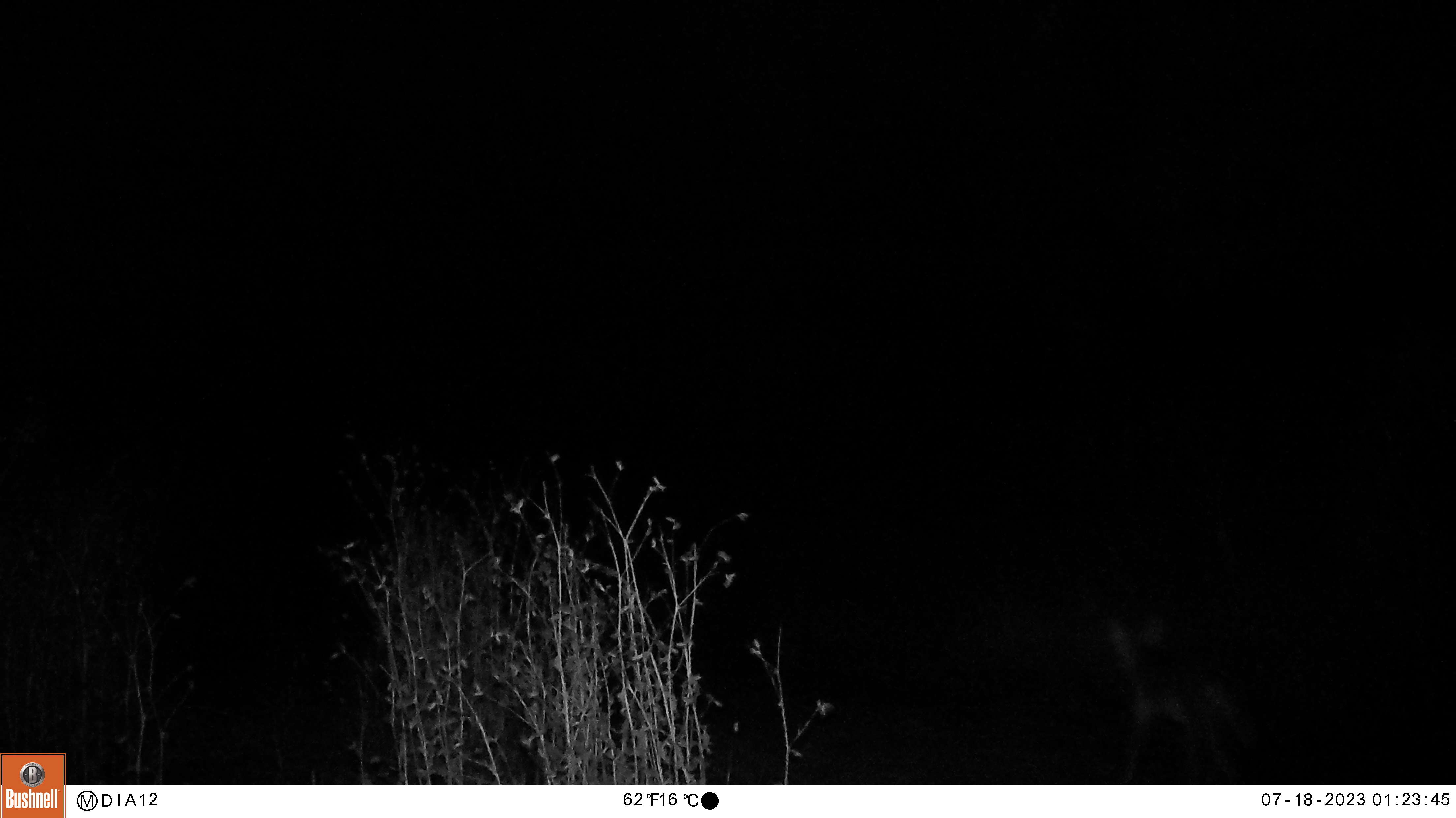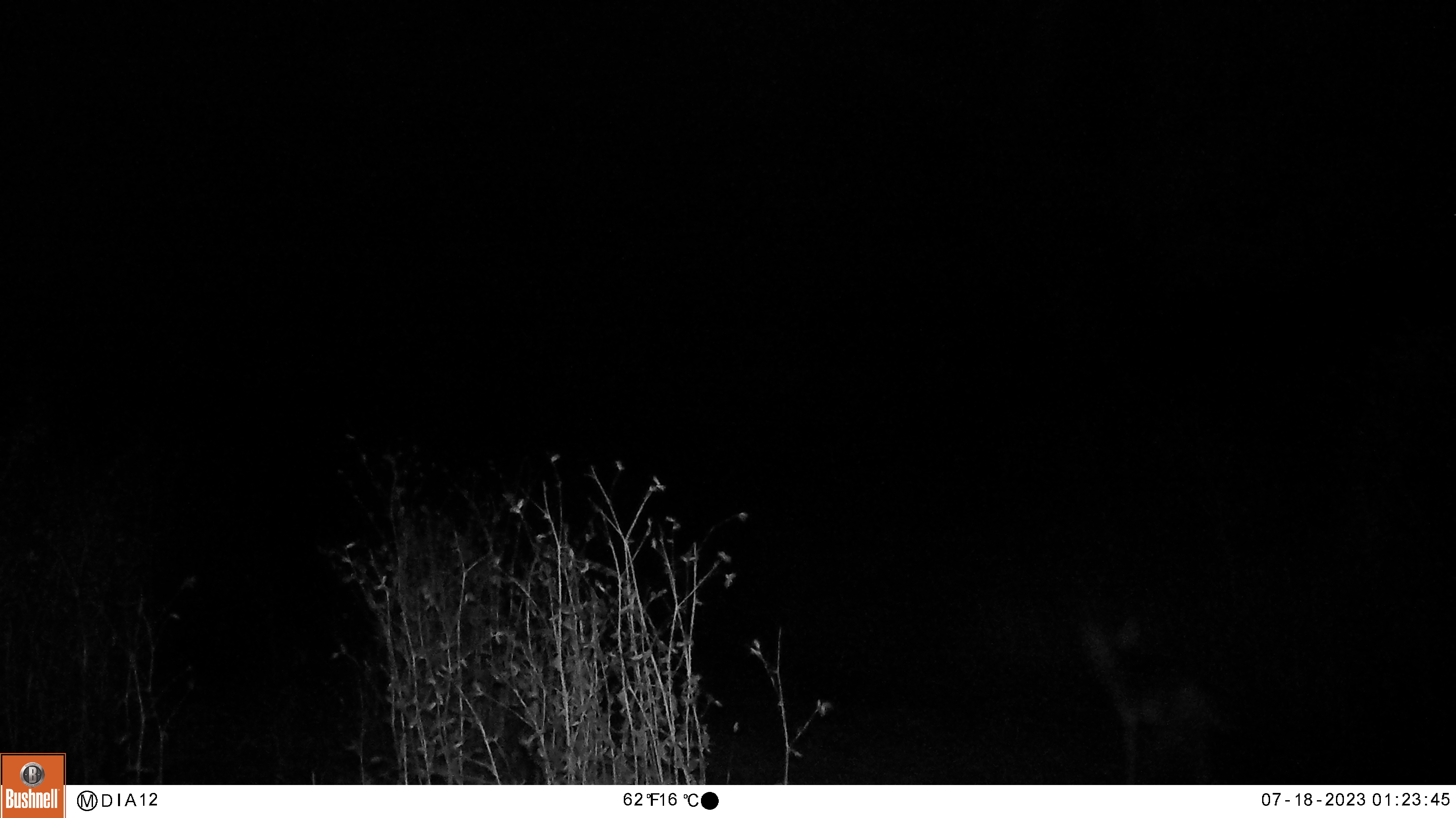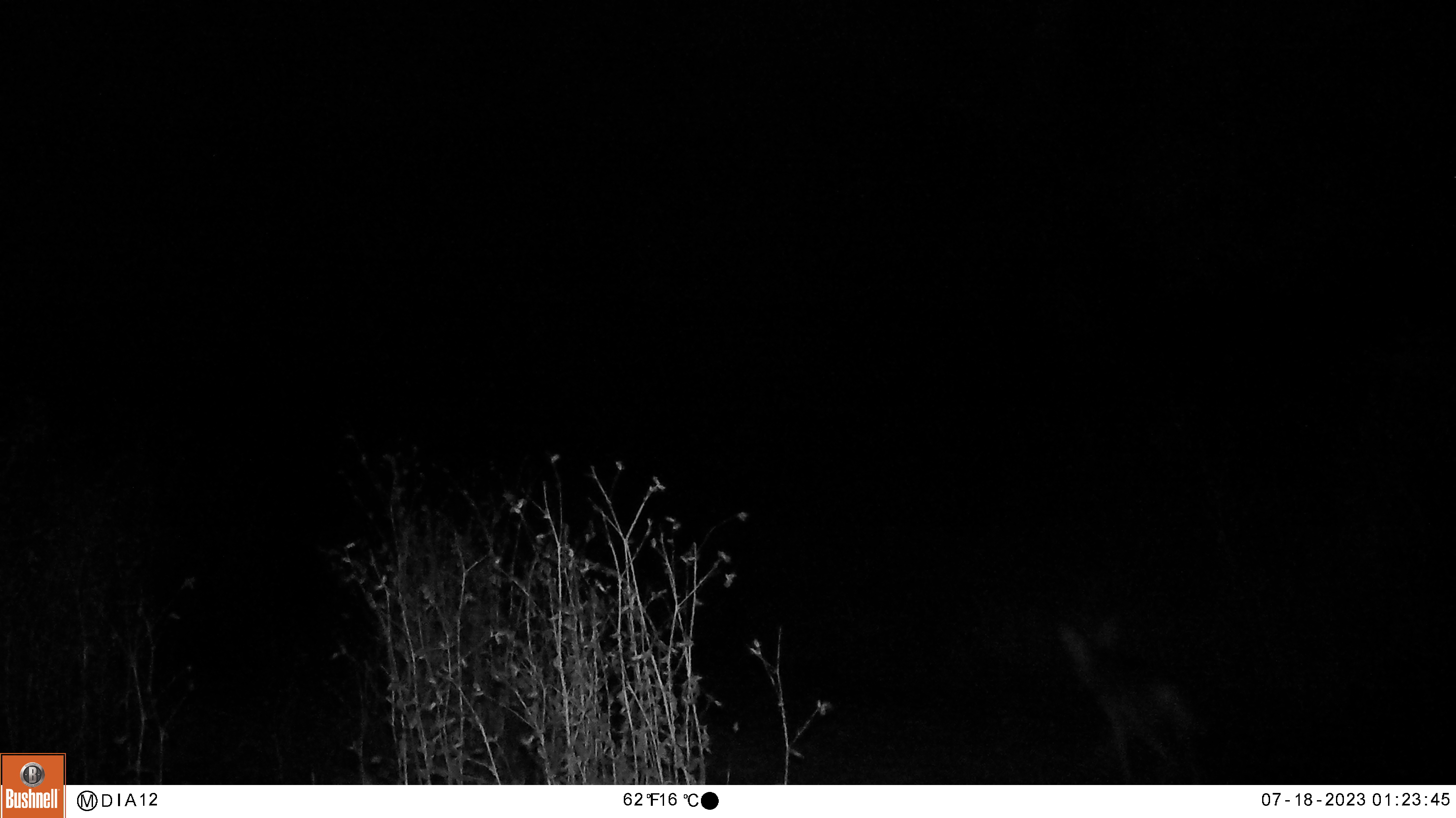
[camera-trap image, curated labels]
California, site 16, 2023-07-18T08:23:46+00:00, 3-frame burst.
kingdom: Animalia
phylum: Chordata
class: Mammalia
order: Carnivora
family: Canidae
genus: Canis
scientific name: Canis latrans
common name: coyote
Coyote (Canis latrans).